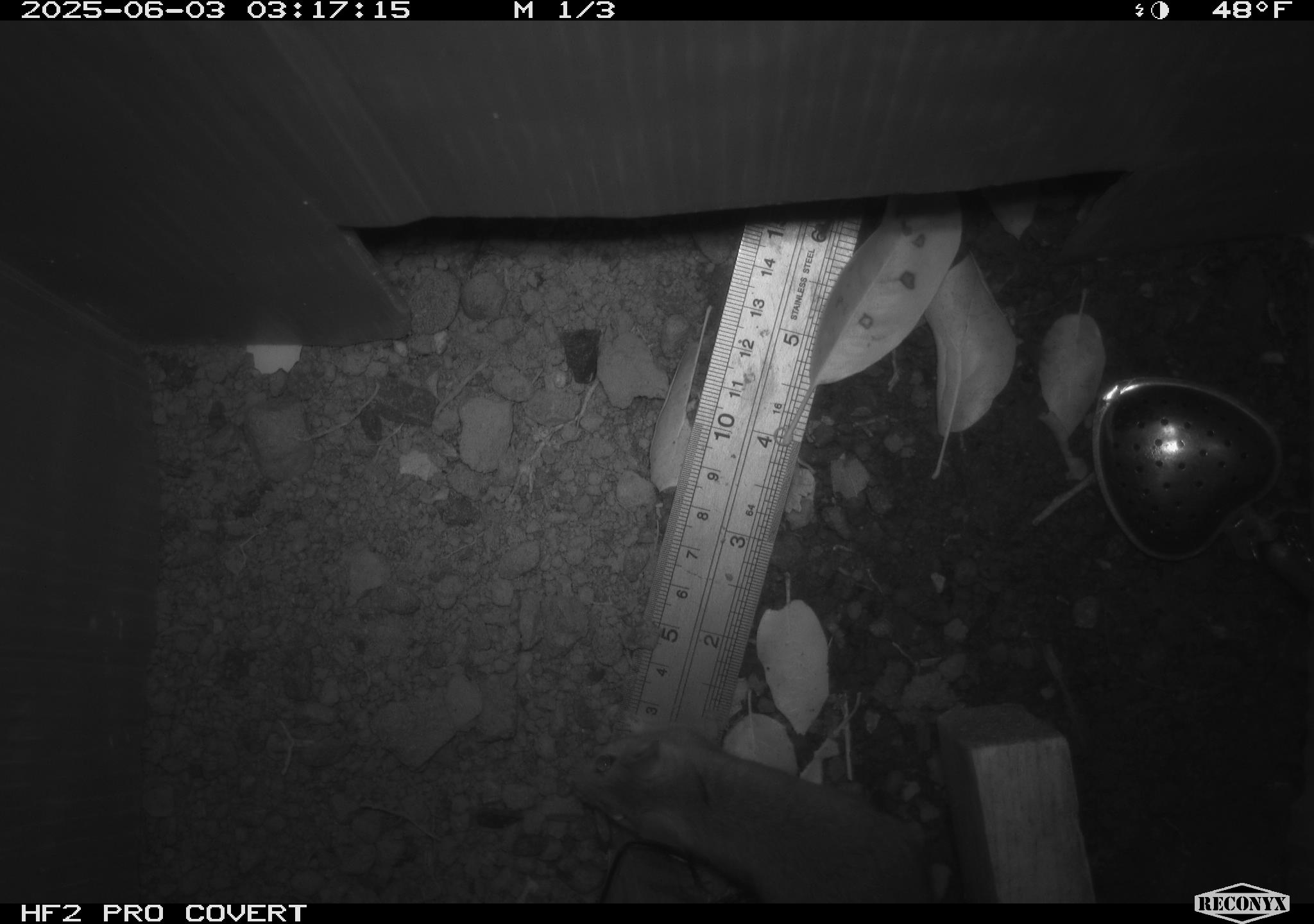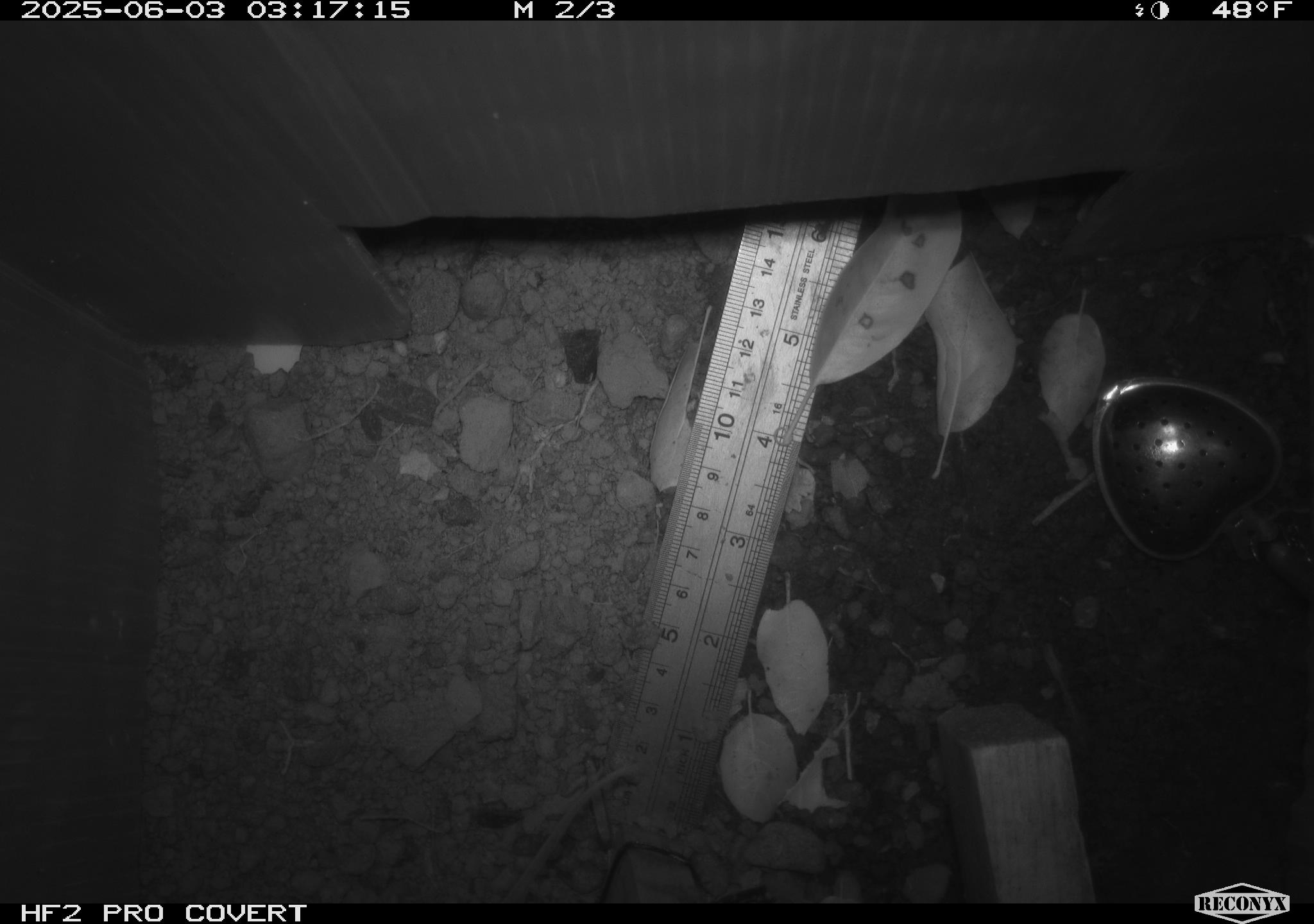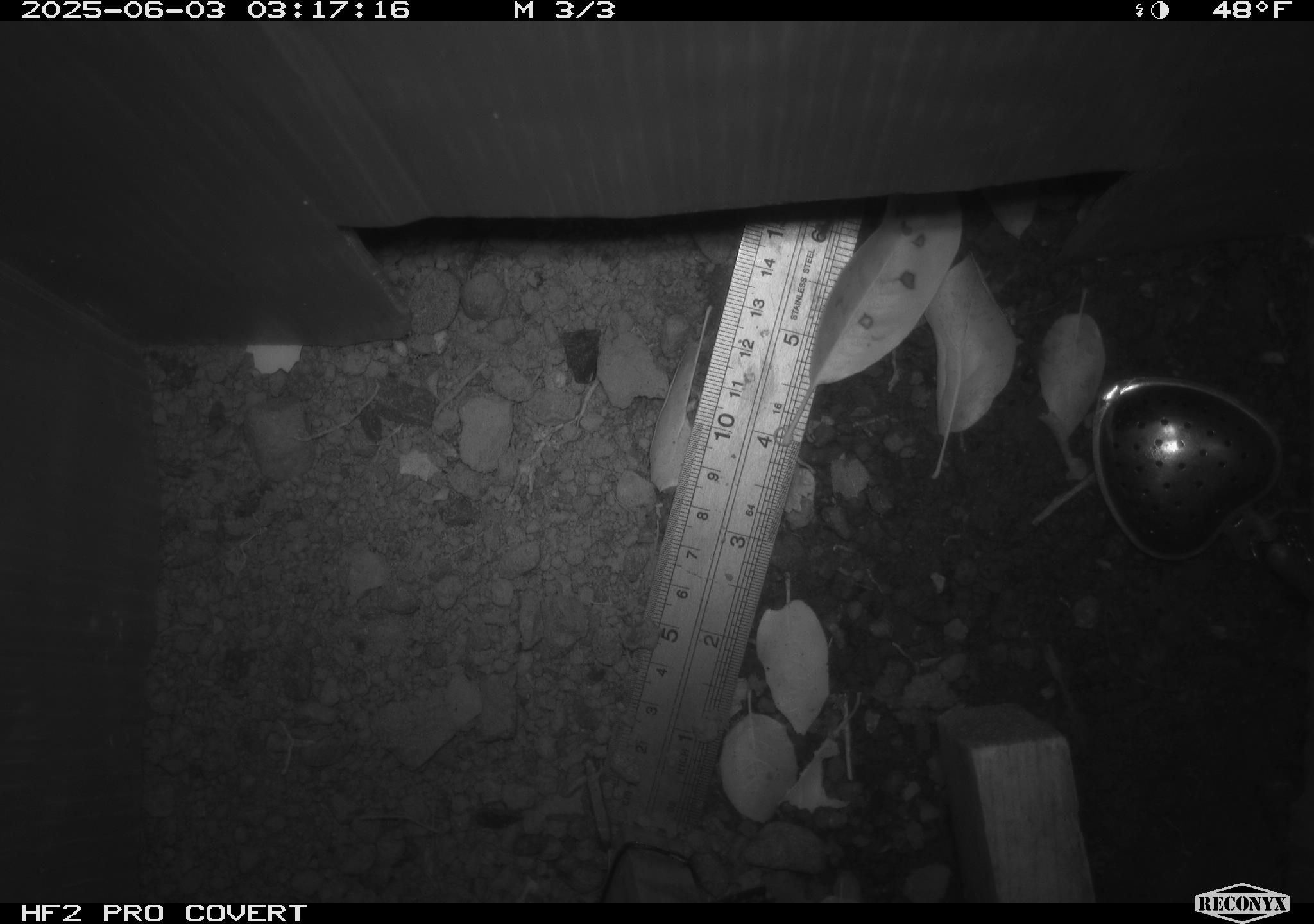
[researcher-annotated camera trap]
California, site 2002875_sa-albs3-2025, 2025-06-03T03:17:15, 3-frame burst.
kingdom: Animalia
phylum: Chordata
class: Mammalia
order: Rodentia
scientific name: Rodentia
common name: mouse species